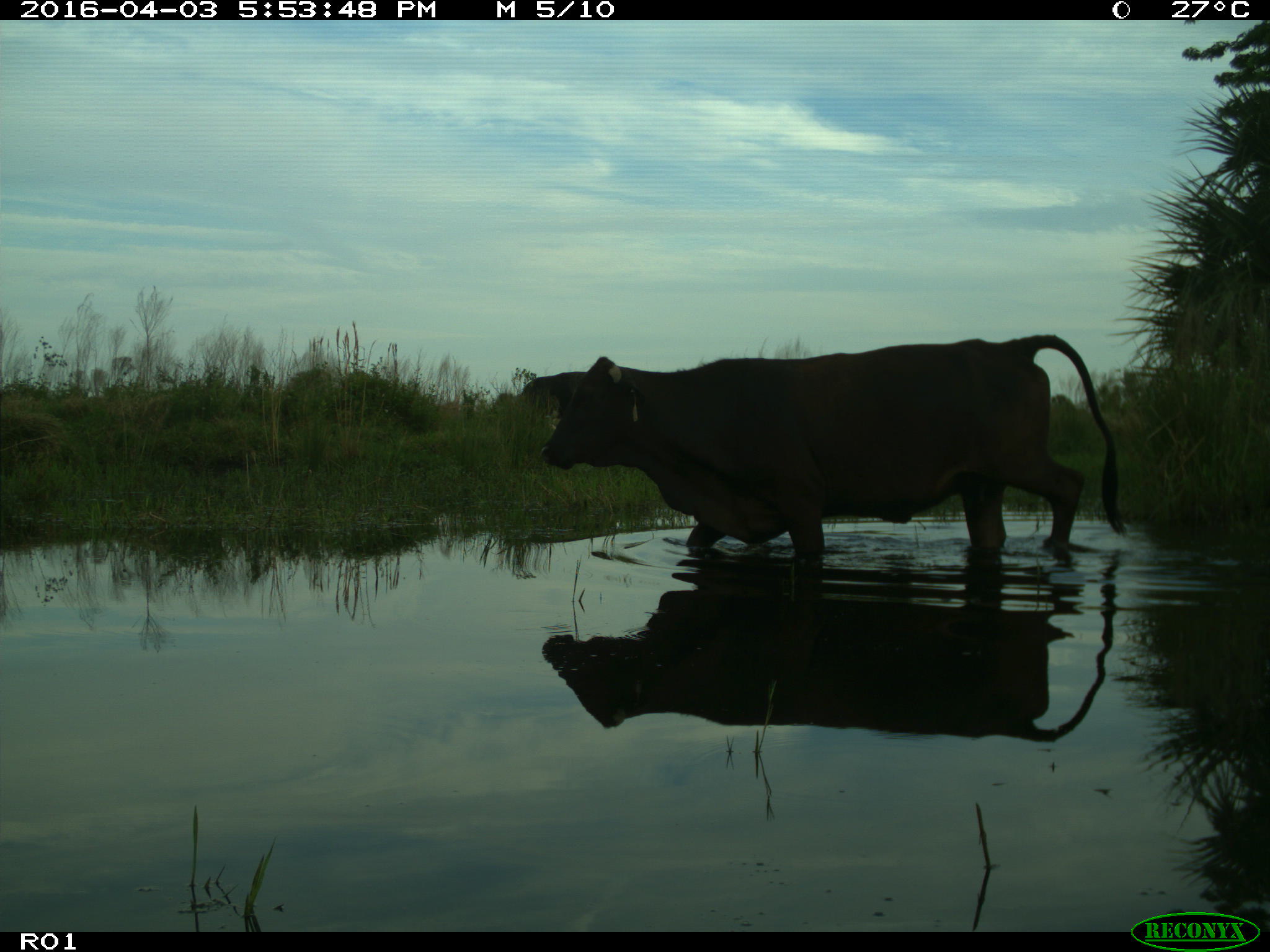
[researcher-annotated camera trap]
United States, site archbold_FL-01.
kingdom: Animalia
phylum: Chordata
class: Mammalia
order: Artiodactyla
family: Bovidae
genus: Bos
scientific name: Bos taurus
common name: domestic cow